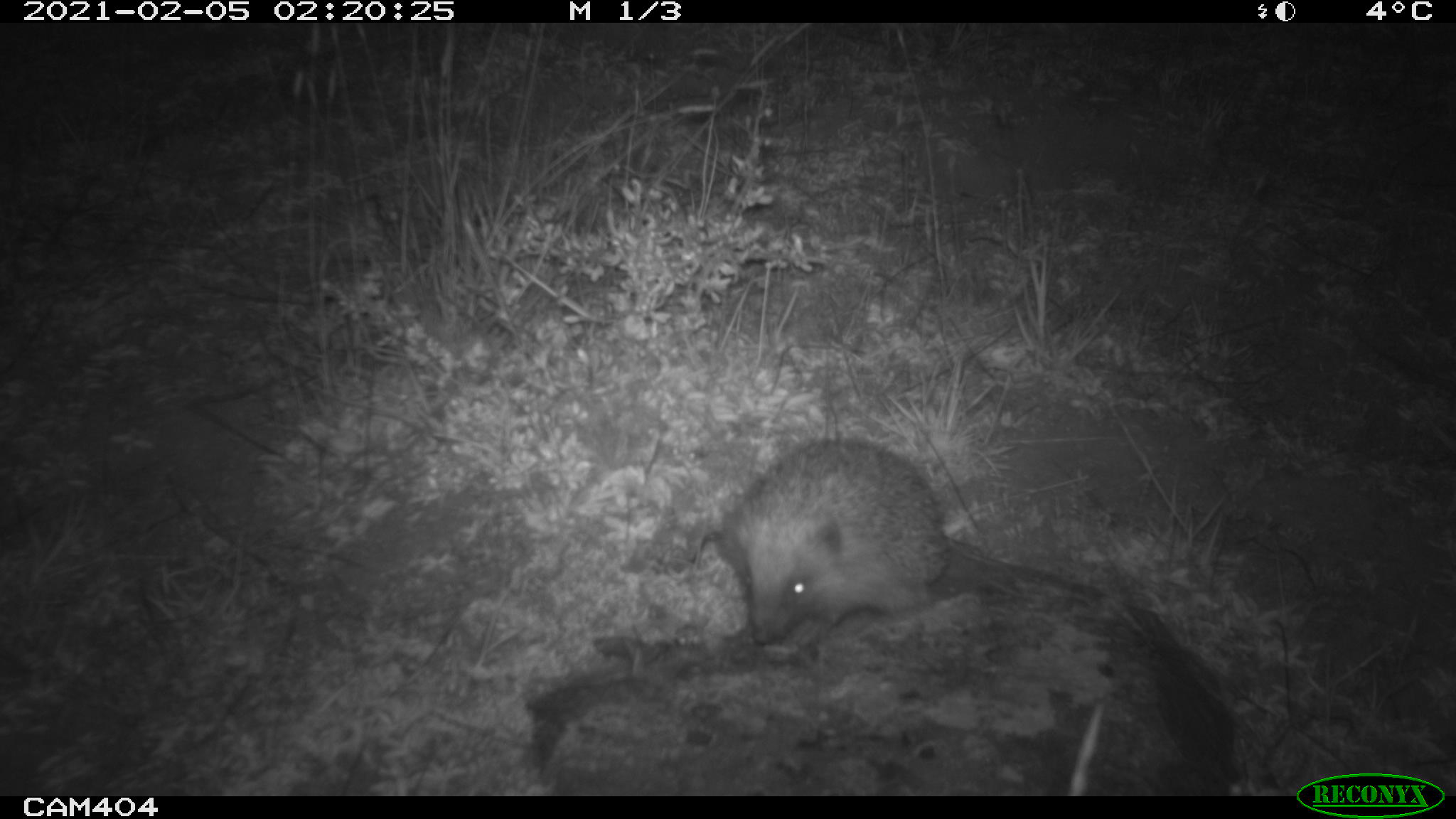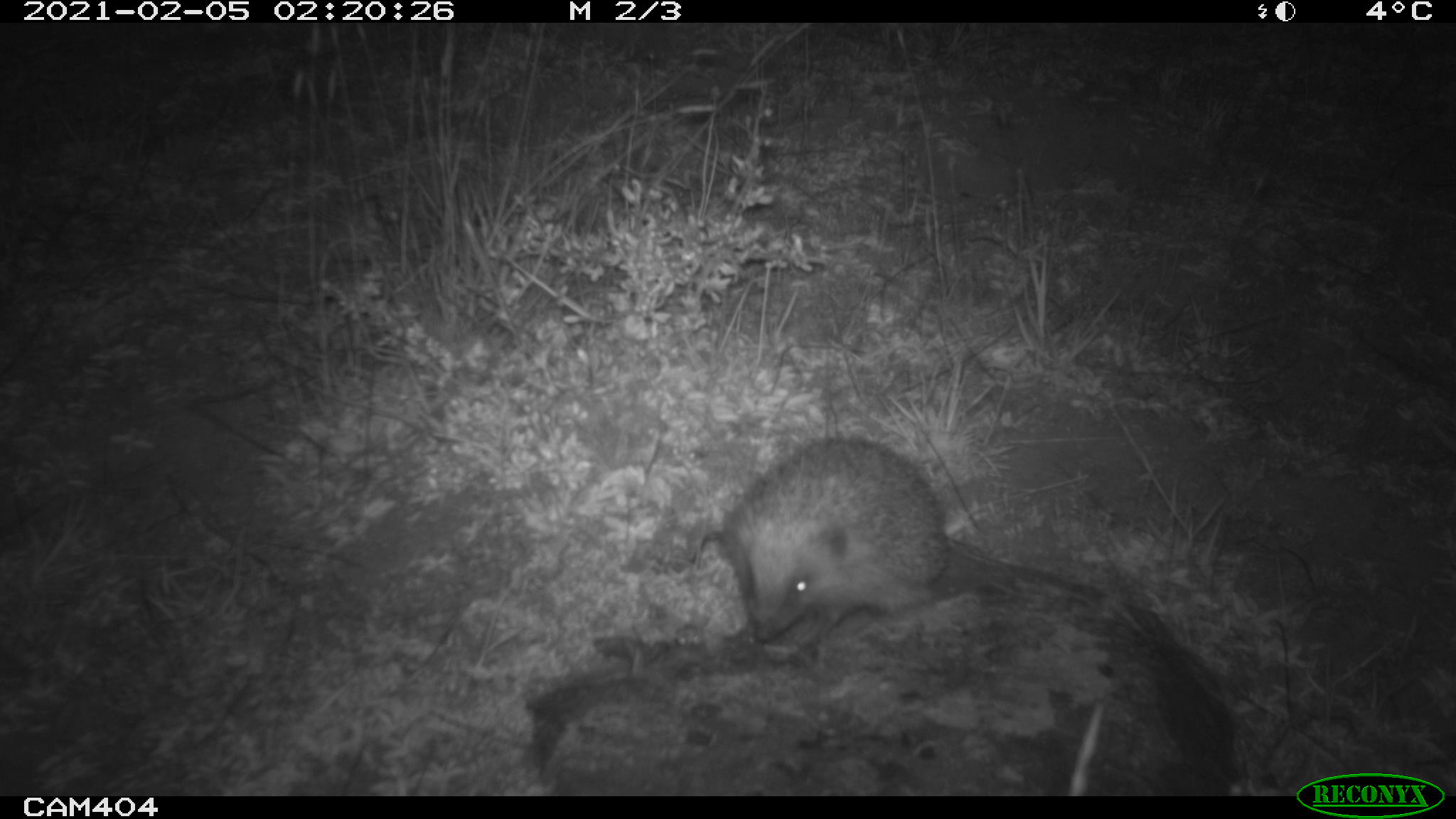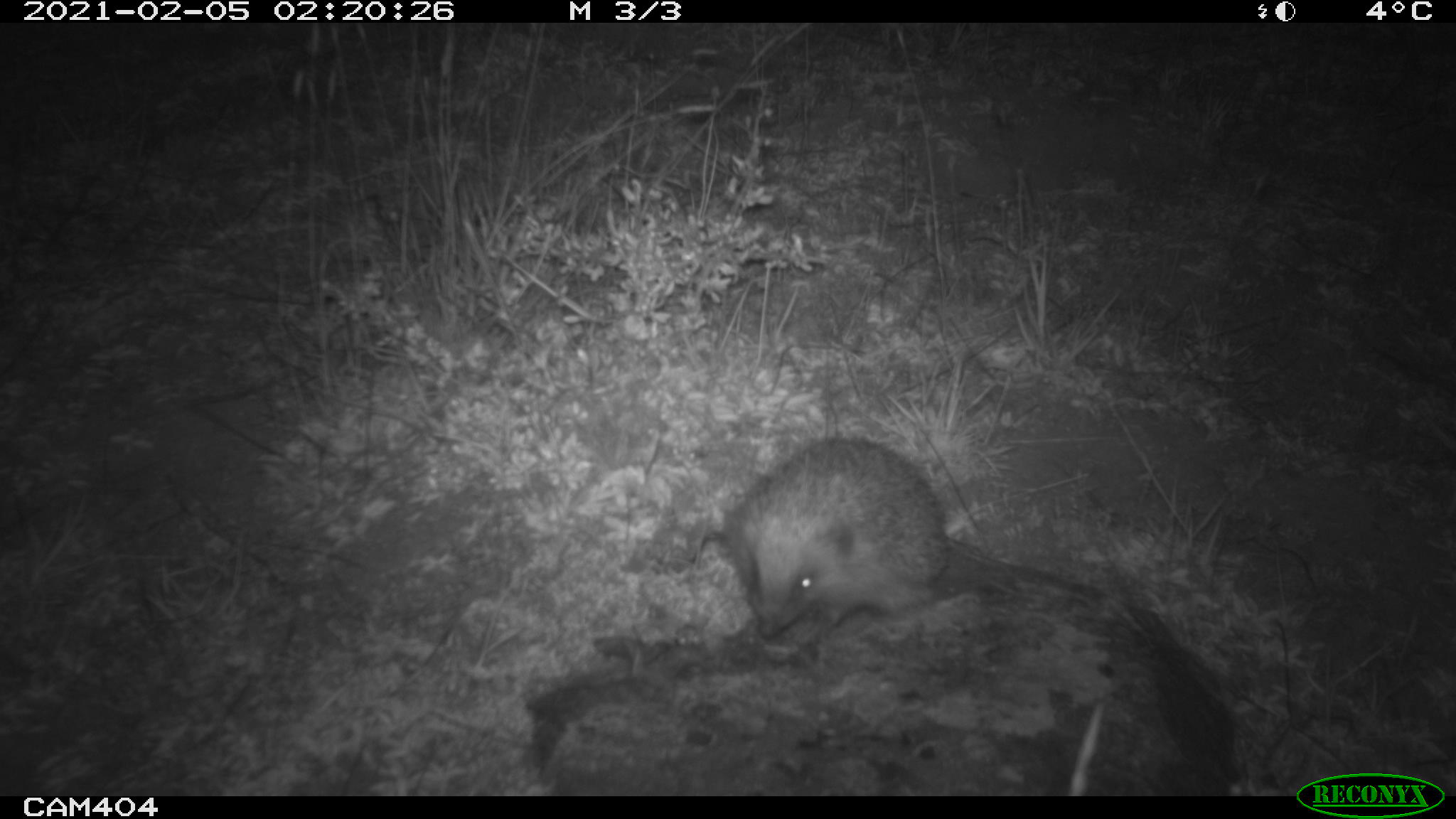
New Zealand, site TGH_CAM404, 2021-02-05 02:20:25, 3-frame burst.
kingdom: Animalia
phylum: Chordata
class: Mammalia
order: Eulipotyphla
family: Erinaceidae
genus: Erinaceus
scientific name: Erinaceus europaeus europaeus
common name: european hedgehog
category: hedgehog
Hedgehog (european hedgehog) (Erinaceus europaeus europaeus).